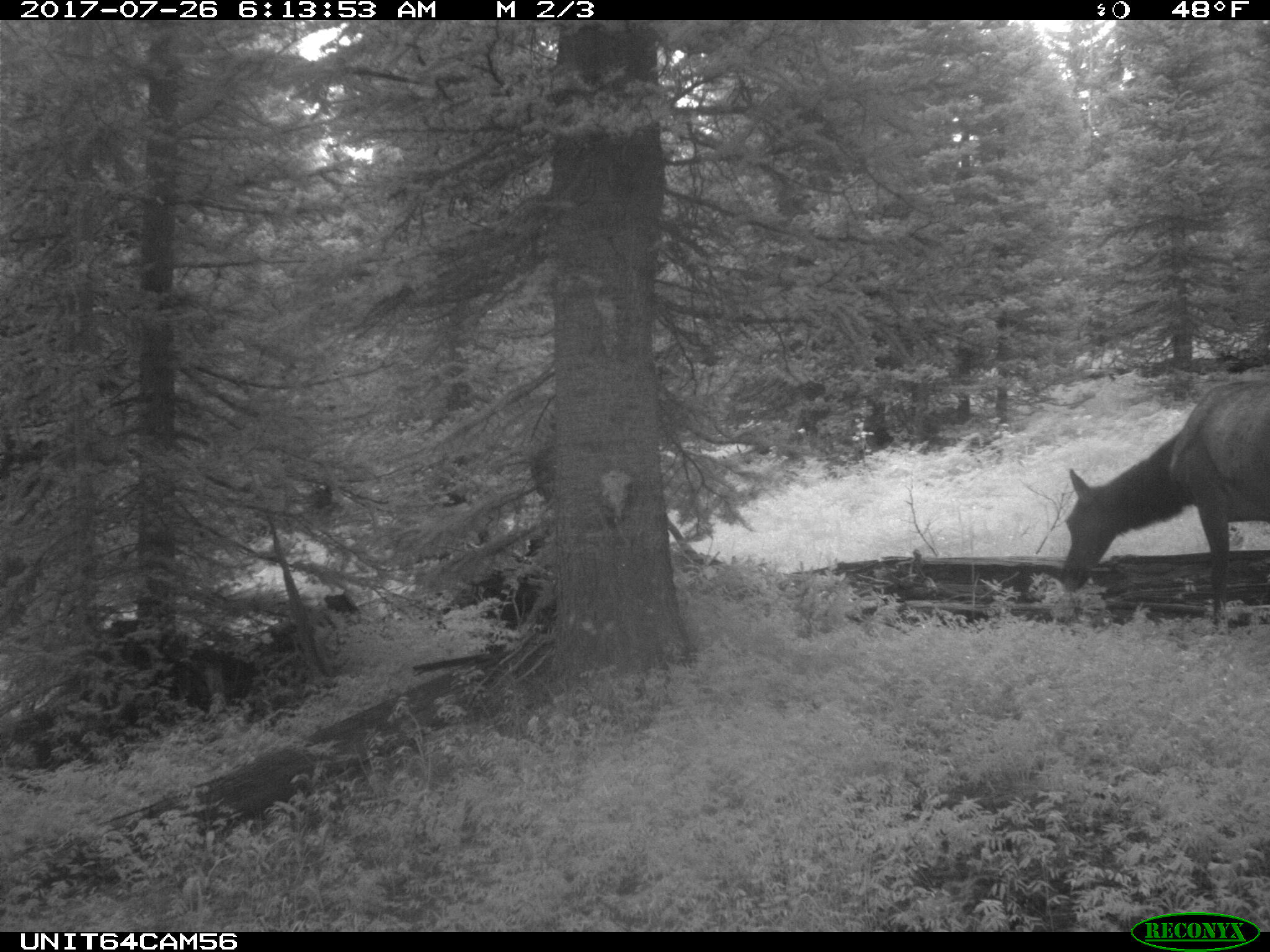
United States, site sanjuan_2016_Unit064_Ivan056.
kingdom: Animalia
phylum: Chordata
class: Mammalia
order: Artiodactyla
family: Cervidae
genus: Cervus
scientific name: Cervus elaphus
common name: red deer